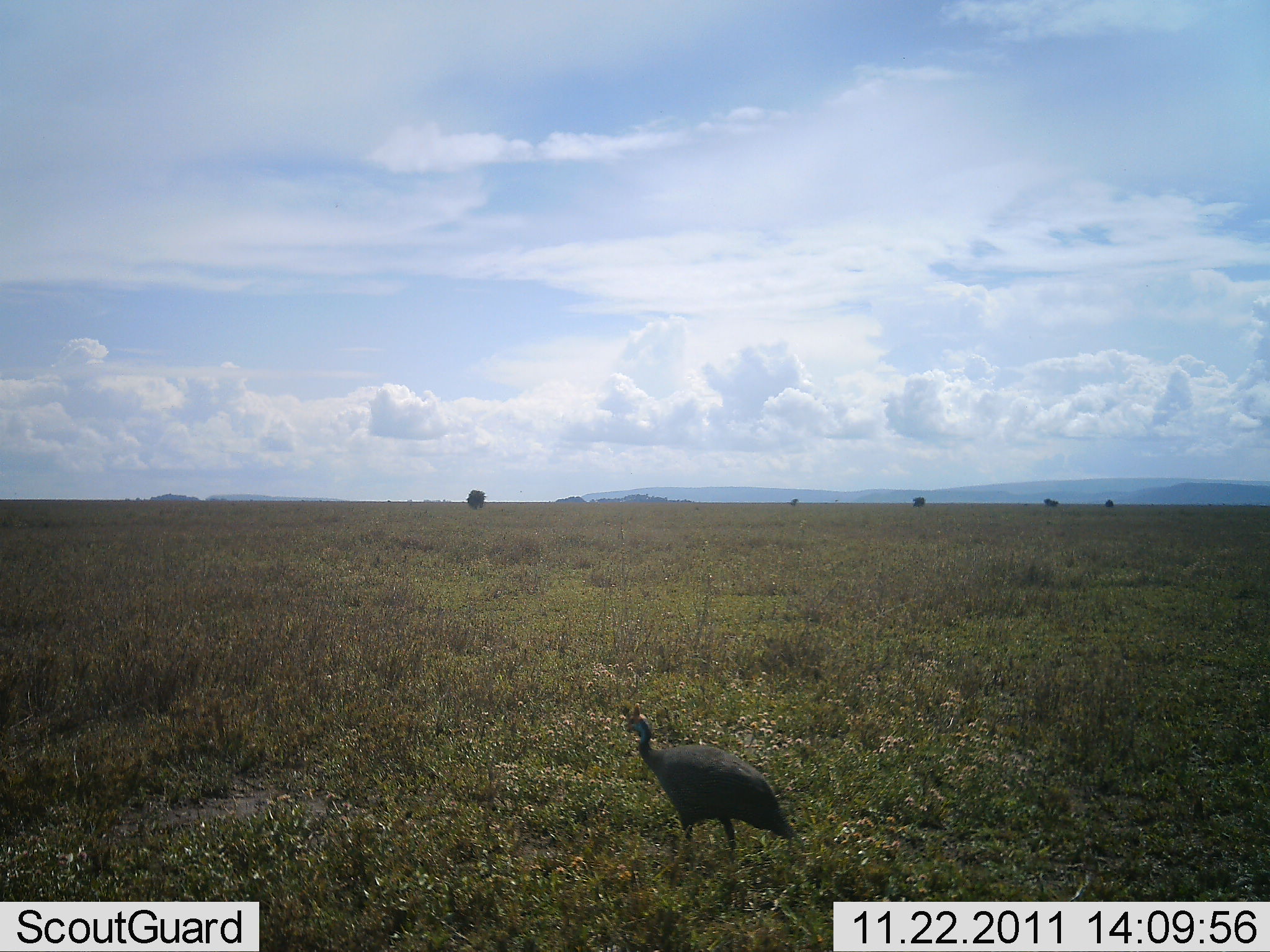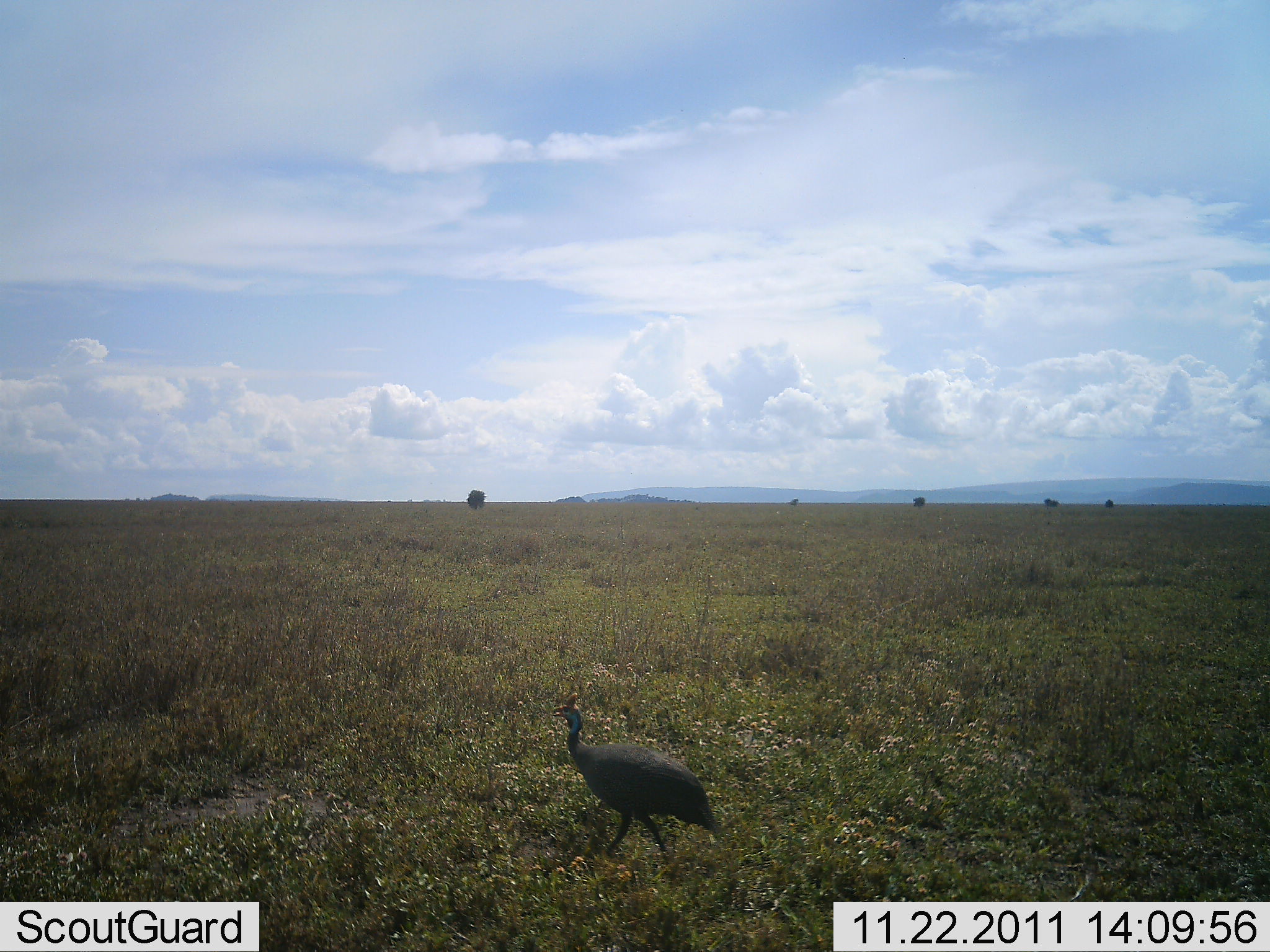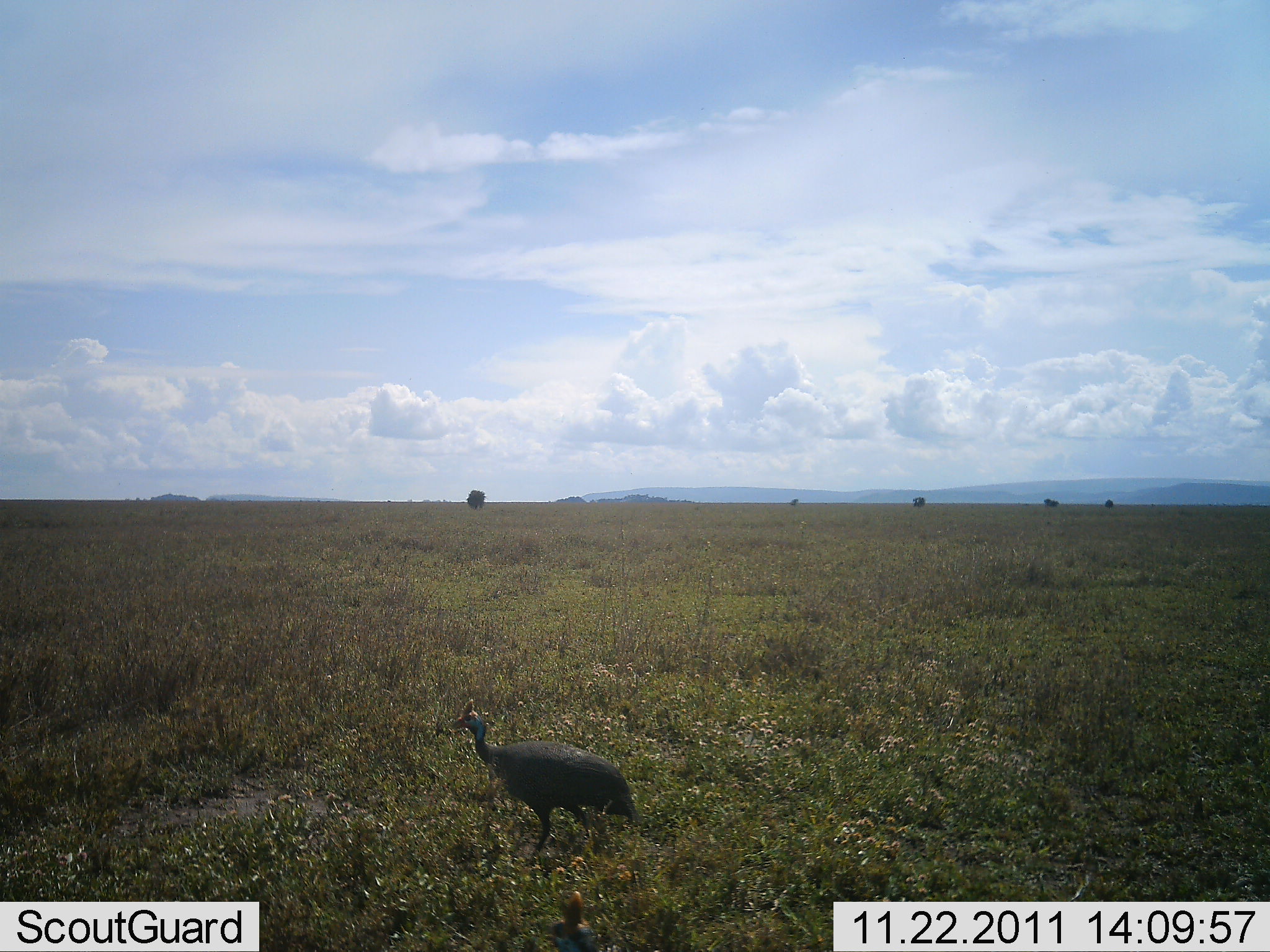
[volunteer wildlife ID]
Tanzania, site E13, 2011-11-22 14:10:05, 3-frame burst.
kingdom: Animalia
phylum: Chordata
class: Aves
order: Galliformes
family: Numididae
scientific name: Numididae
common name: guinea fowl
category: guineafowl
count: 1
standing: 0%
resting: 0%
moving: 100%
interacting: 0%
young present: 0%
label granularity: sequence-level